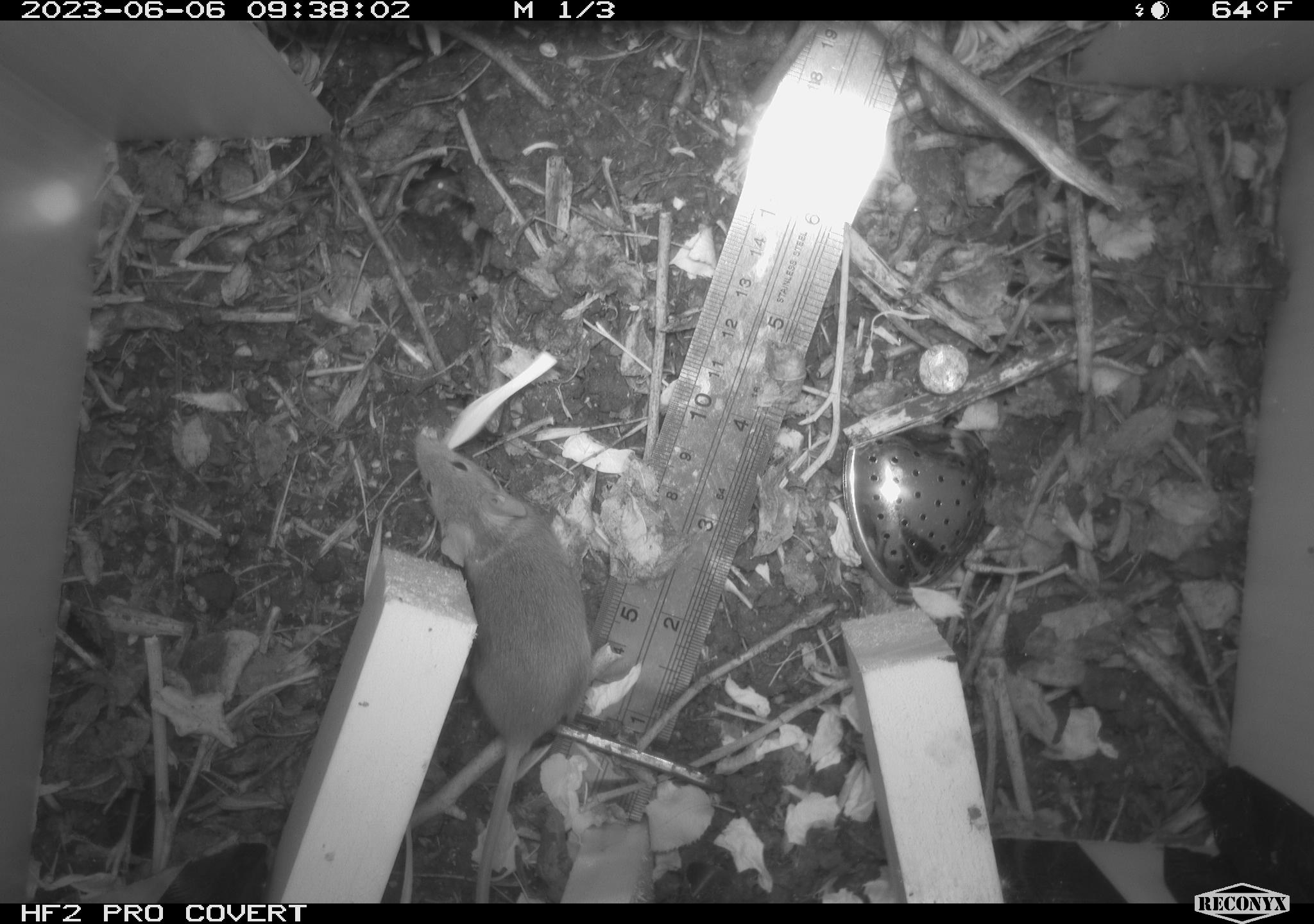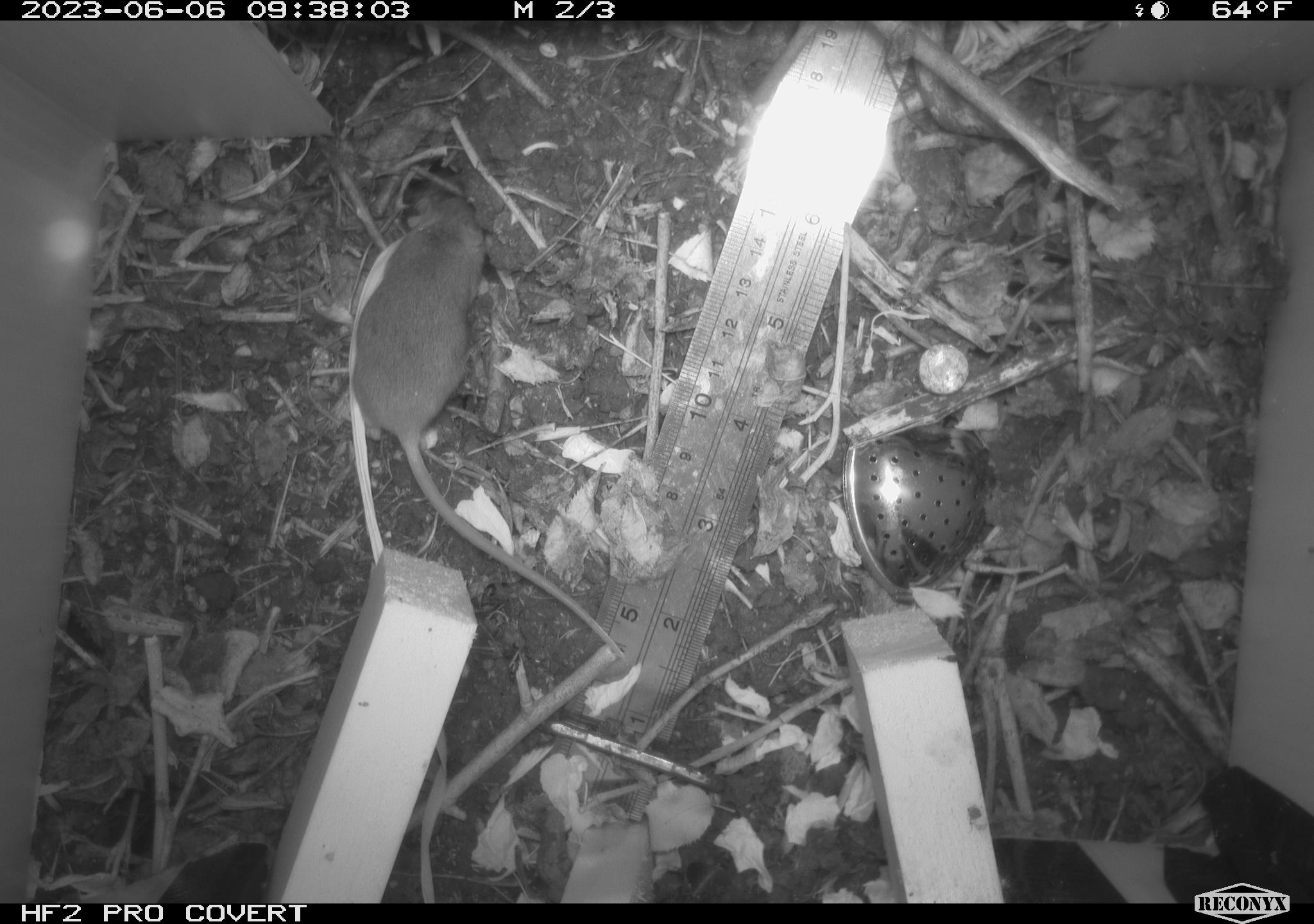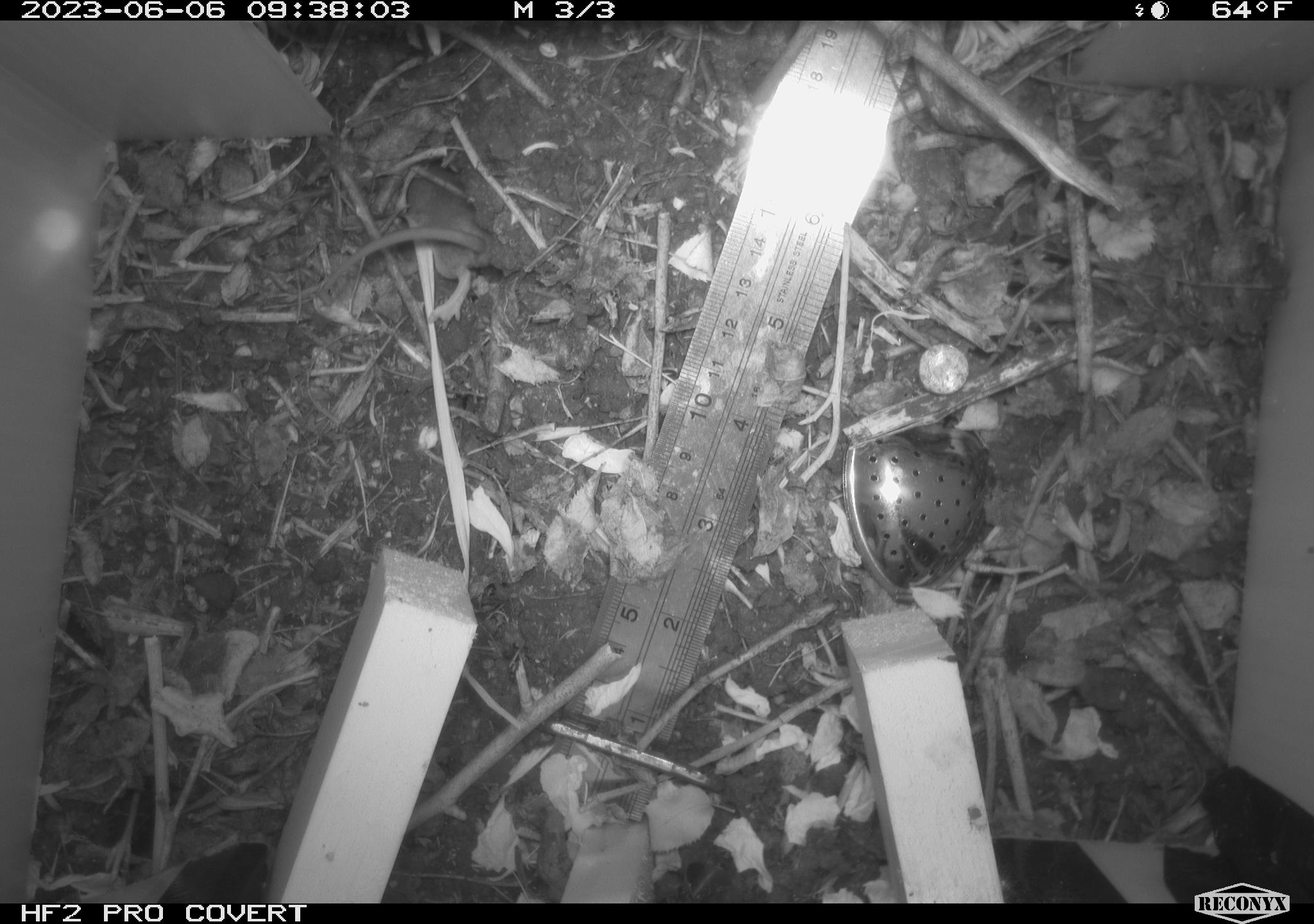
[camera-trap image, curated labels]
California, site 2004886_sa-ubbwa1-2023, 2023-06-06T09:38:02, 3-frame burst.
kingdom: Animalia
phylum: Chordata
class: Mammalia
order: Rodentia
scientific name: Rodentia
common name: rodent